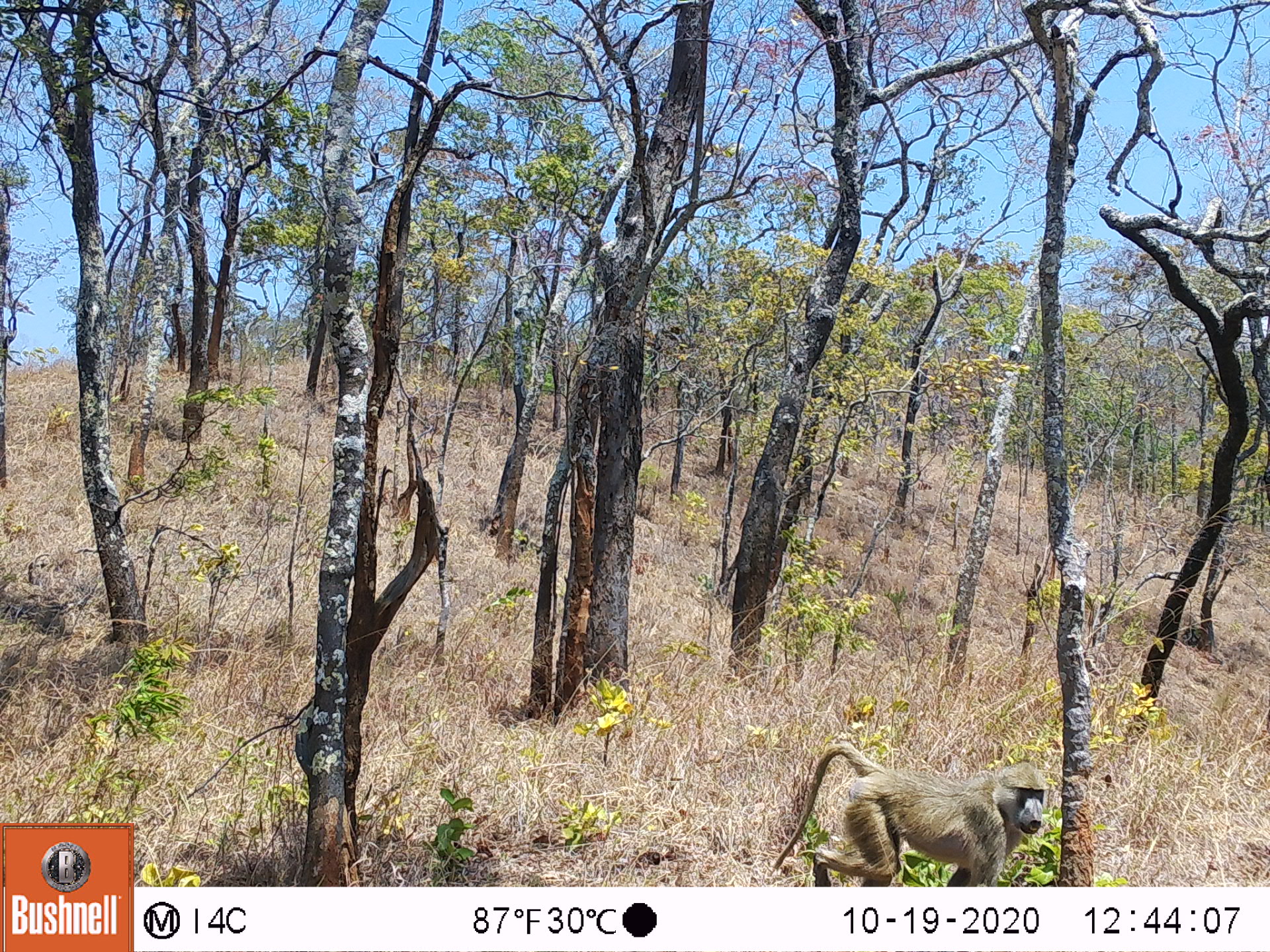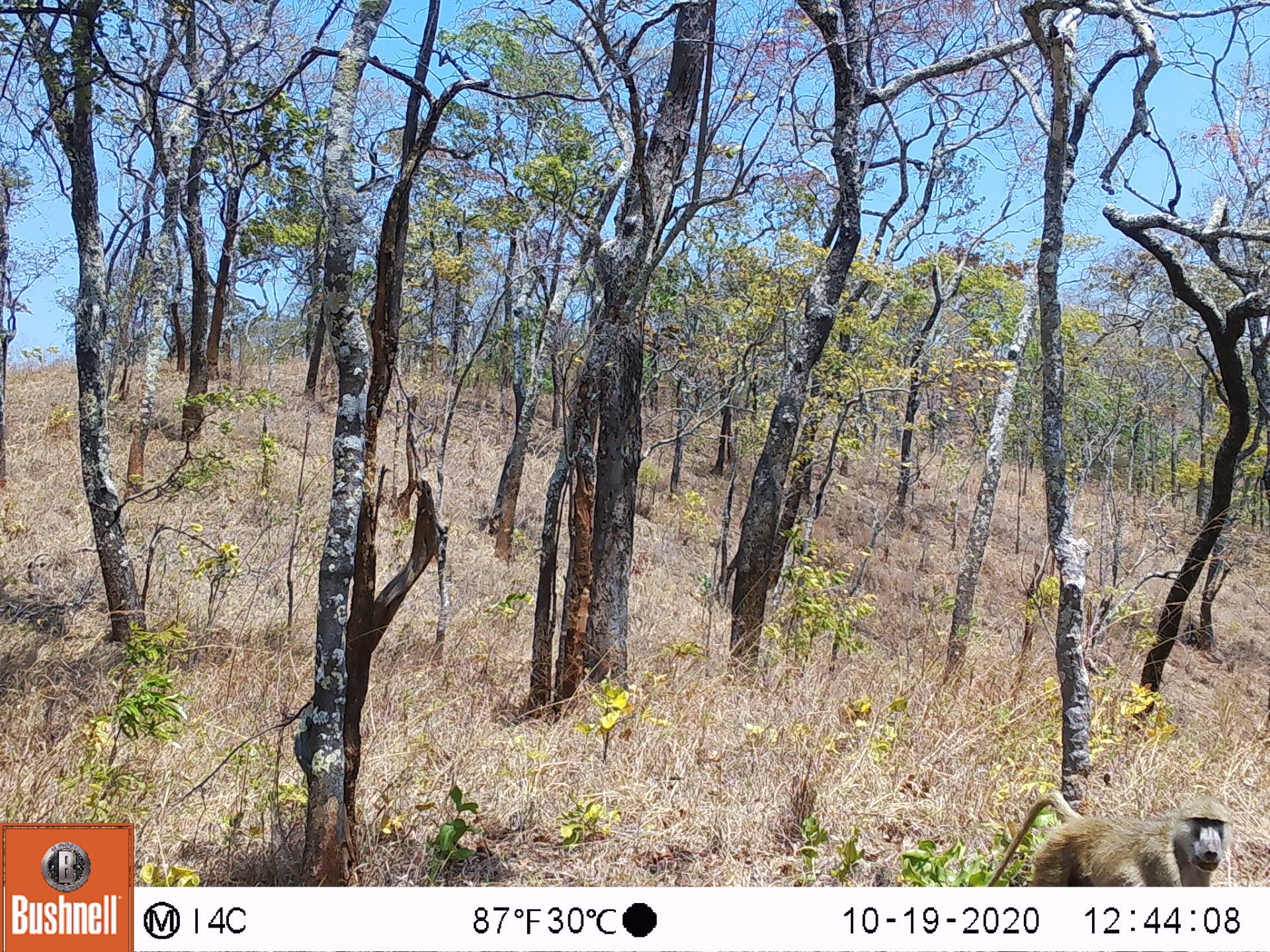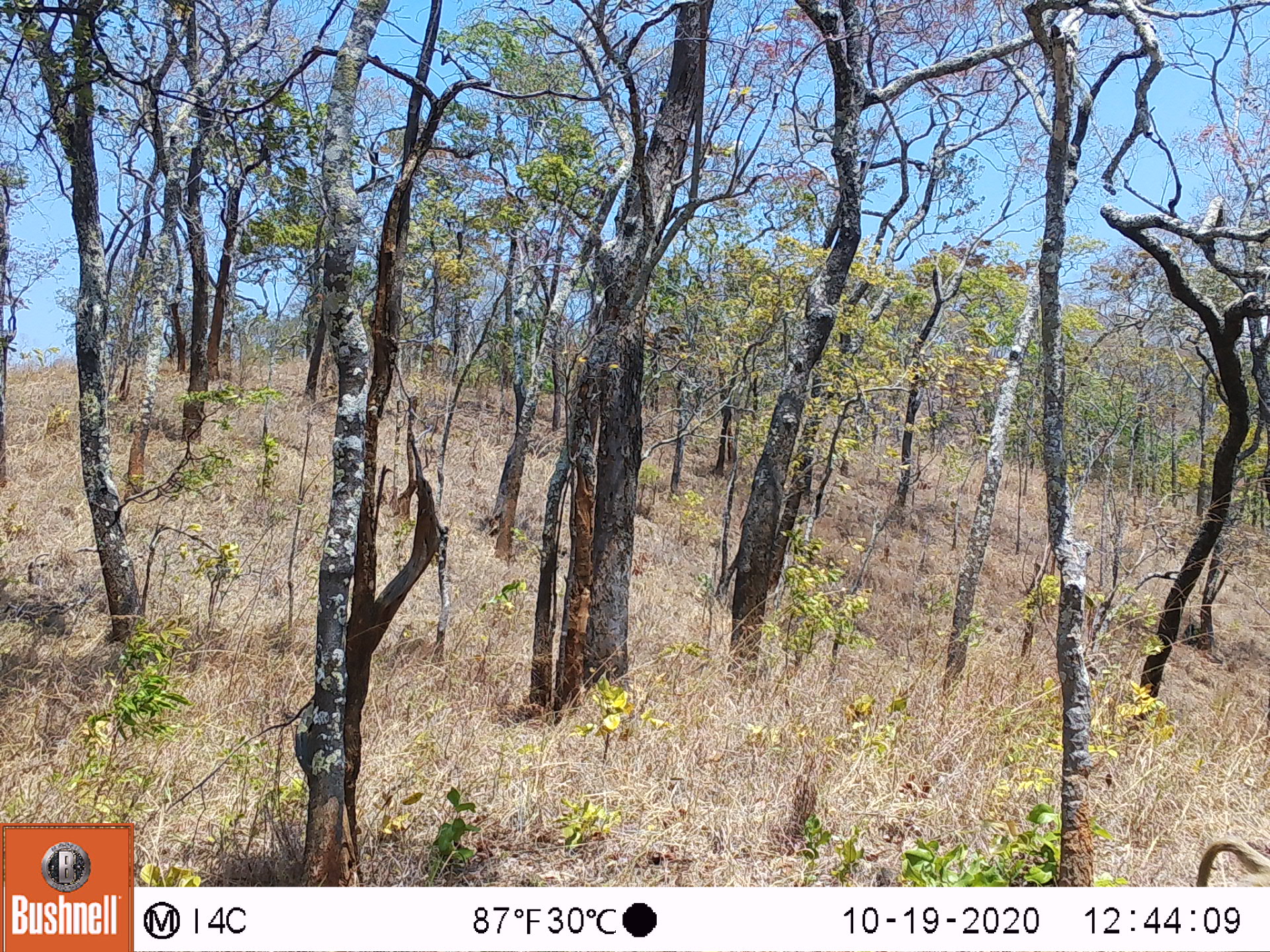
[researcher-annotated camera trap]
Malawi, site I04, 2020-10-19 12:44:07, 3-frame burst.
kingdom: Animalia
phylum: Chordata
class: Mammalia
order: Primates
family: Cercopithecidae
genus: Papio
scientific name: Papio cynocephalus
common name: yellow baboon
Yellow baboon (Papio cynocephalus), count 1.